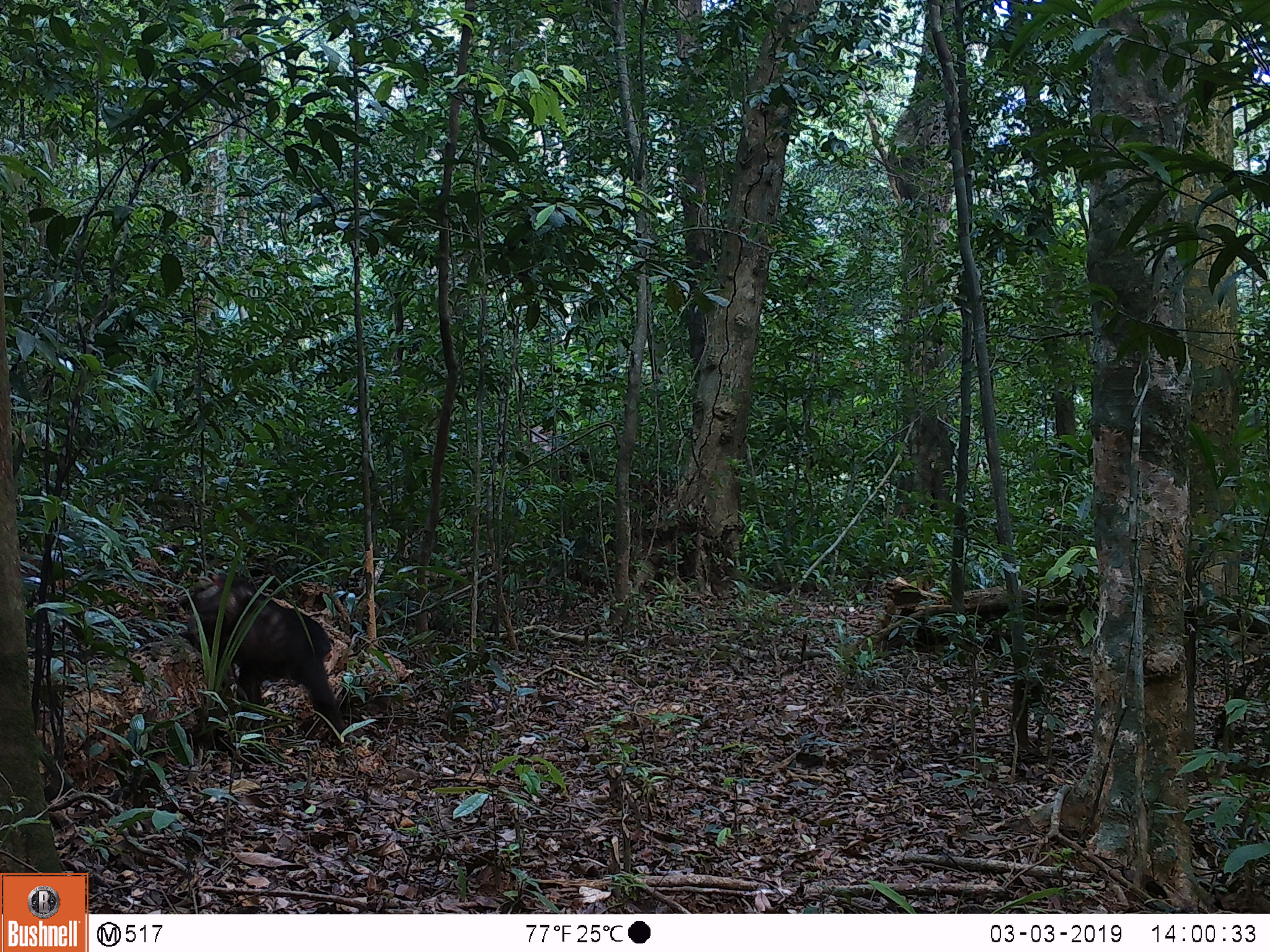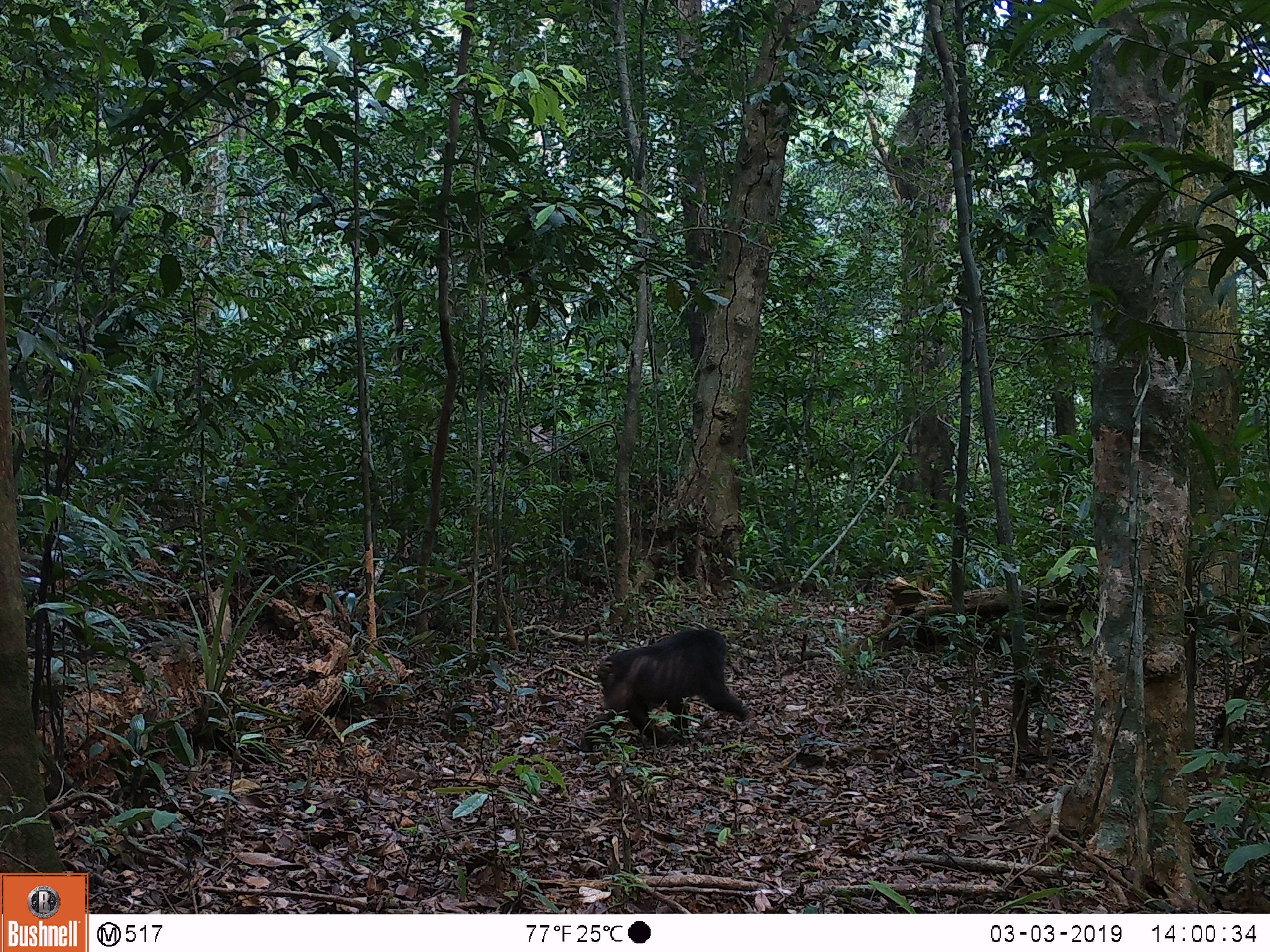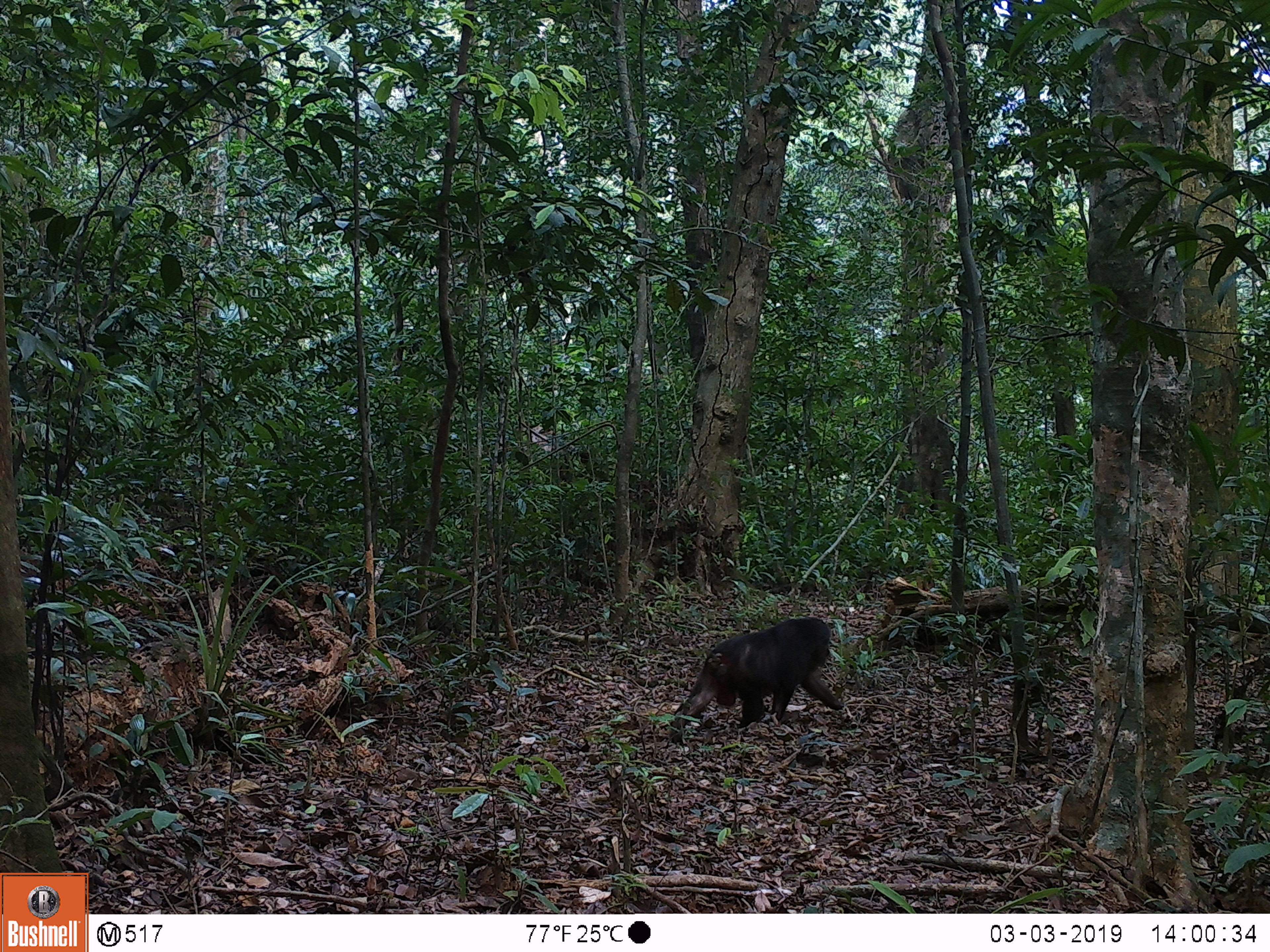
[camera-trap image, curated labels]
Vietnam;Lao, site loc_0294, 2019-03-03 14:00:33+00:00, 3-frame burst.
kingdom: Animalia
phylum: Chordata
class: Mammalia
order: Primates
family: Cercopithecidae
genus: Macaca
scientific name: Macaca arctoides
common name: stump-tailed macaque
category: stump tailed macaque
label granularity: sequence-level